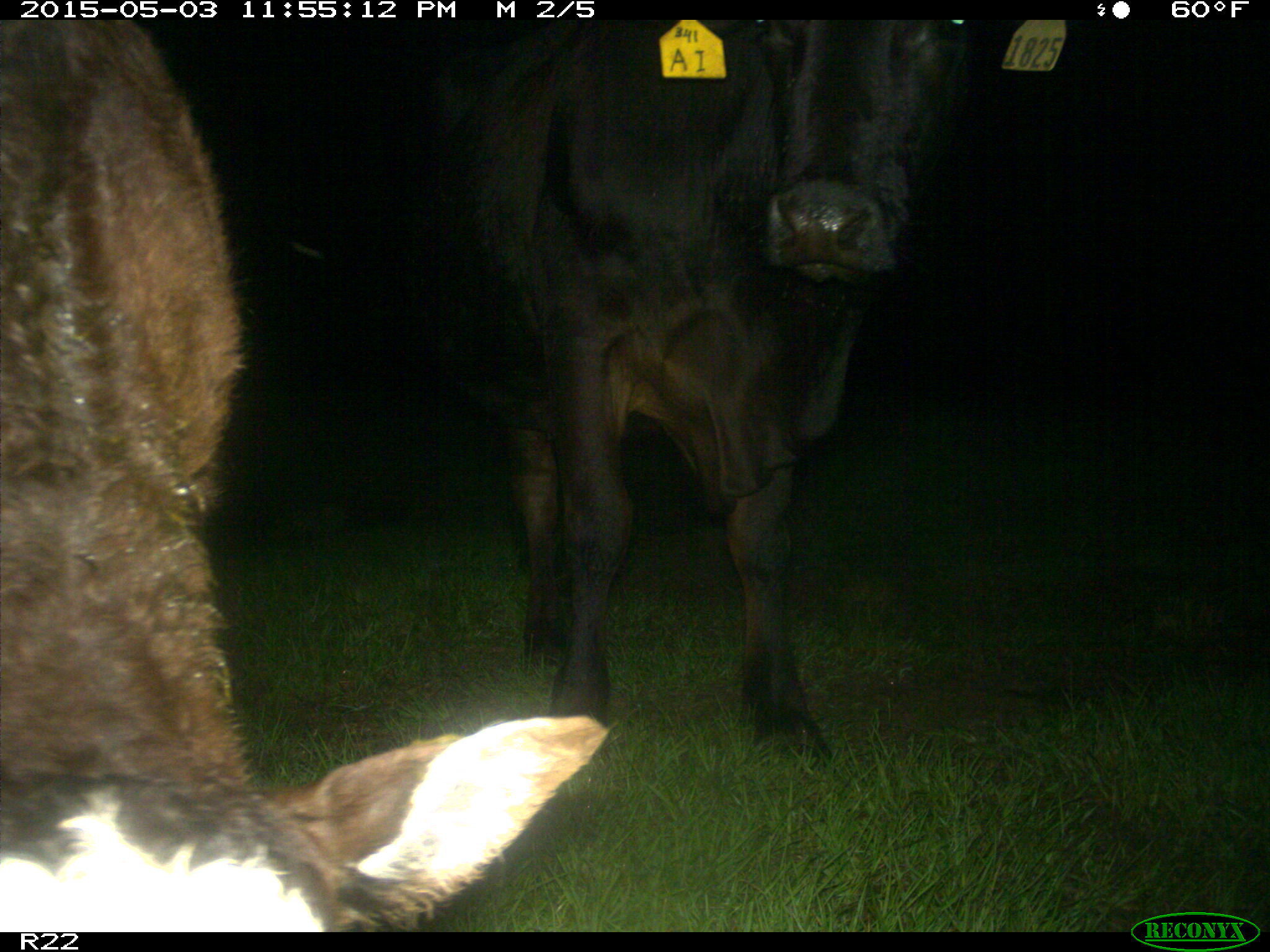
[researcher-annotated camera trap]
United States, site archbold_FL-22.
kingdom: Animalia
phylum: Chordata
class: Mammalia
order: Artiodactyla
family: Bovidae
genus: Bos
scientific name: Bos taurus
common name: domestic cow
Bos taurus (domestic cow).